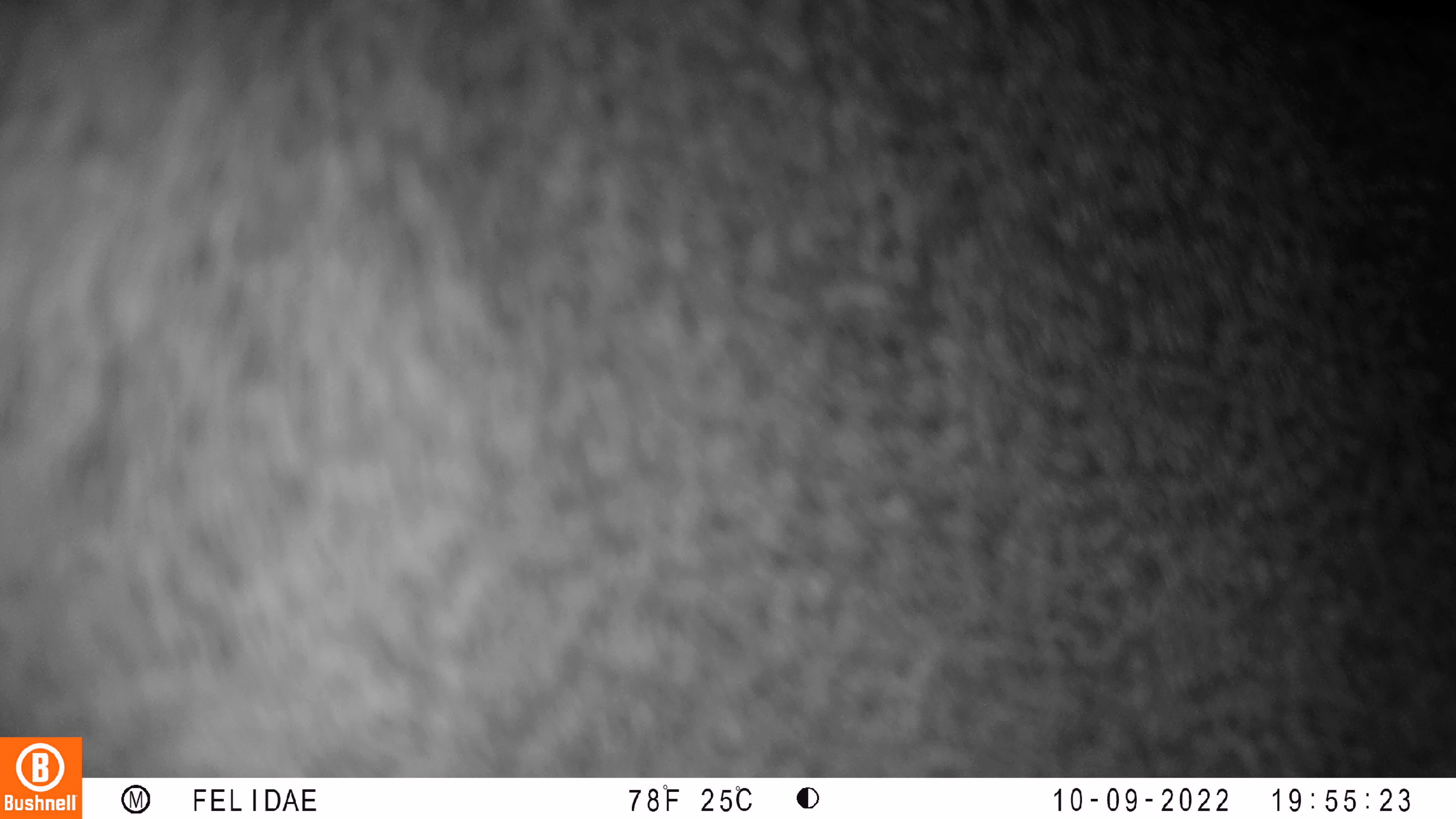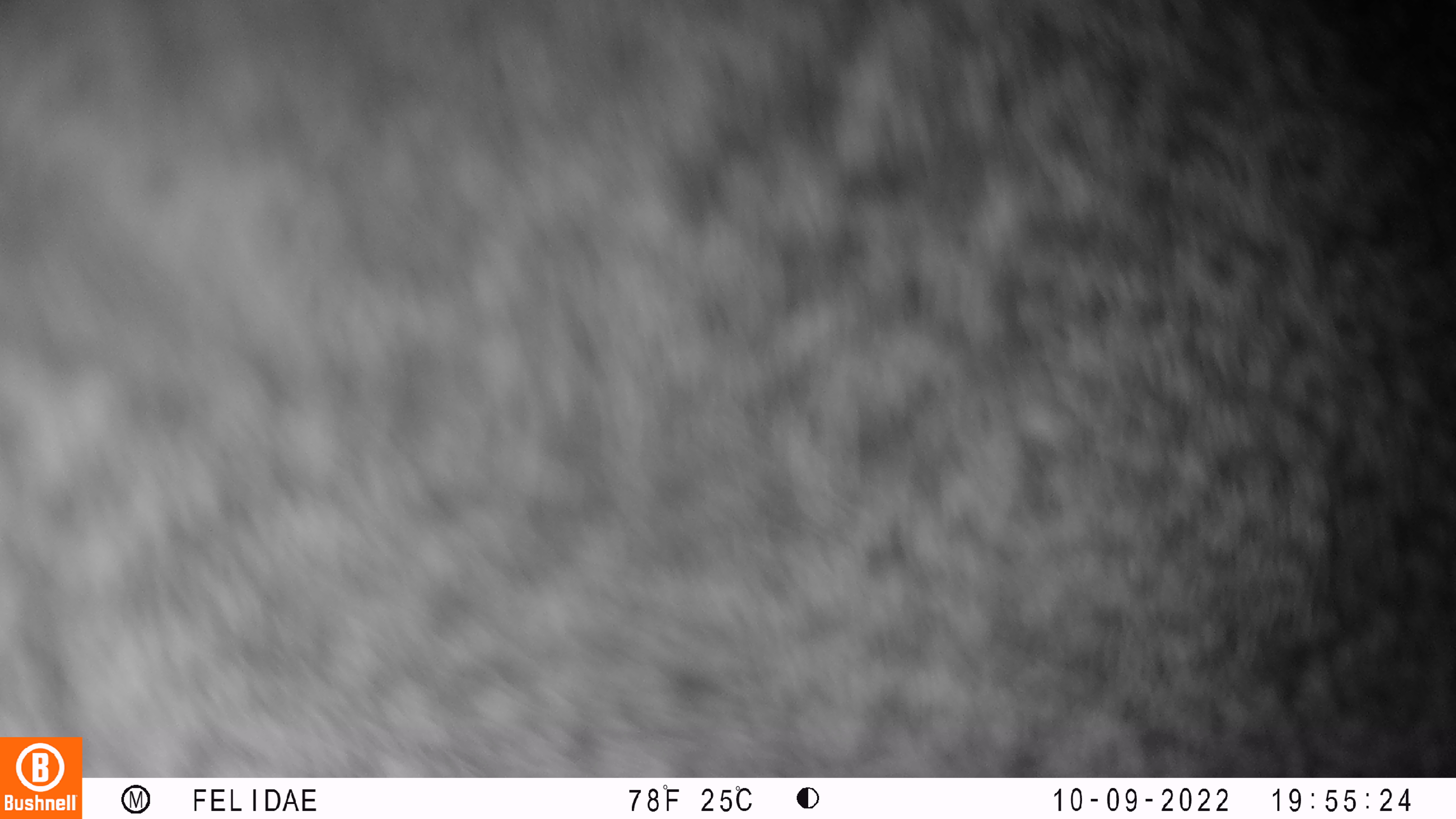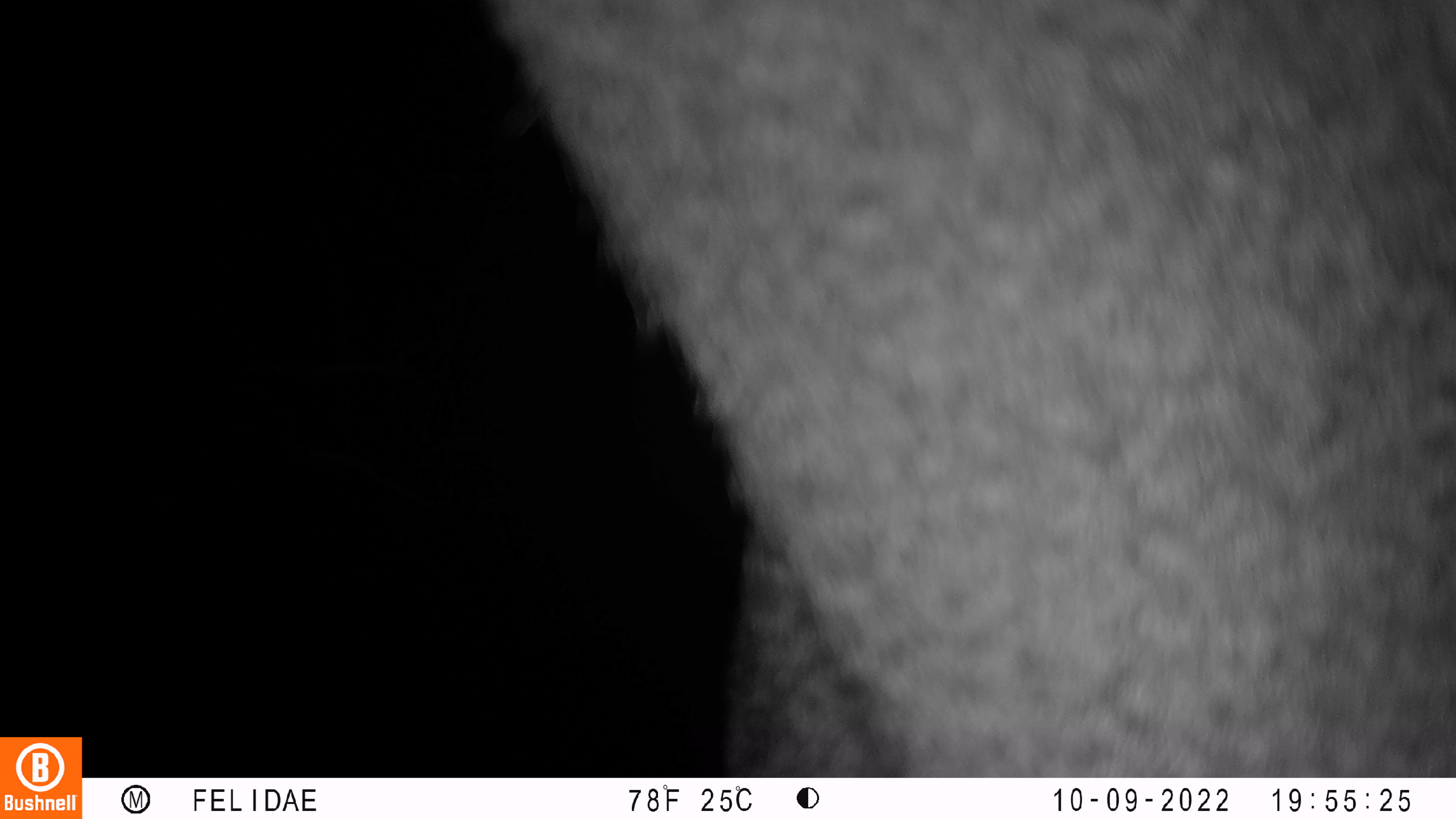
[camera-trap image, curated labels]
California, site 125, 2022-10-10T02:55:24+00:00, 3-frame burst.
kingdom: Animalia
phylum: Chordata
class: Mammalia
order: Artiodactyla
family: Cervidae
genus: Odocoileus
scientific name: Odocoileus hemionus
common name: mule deer